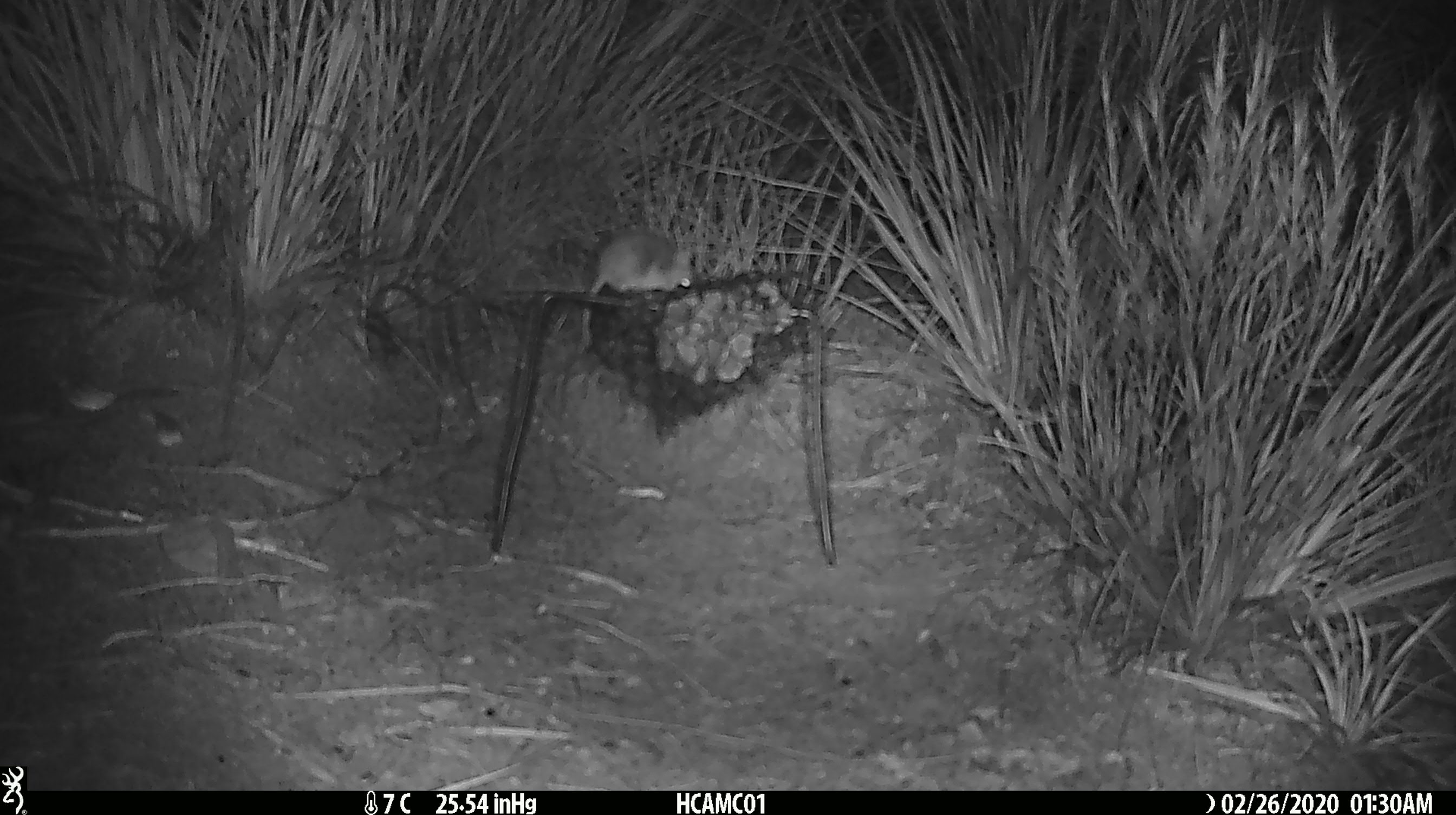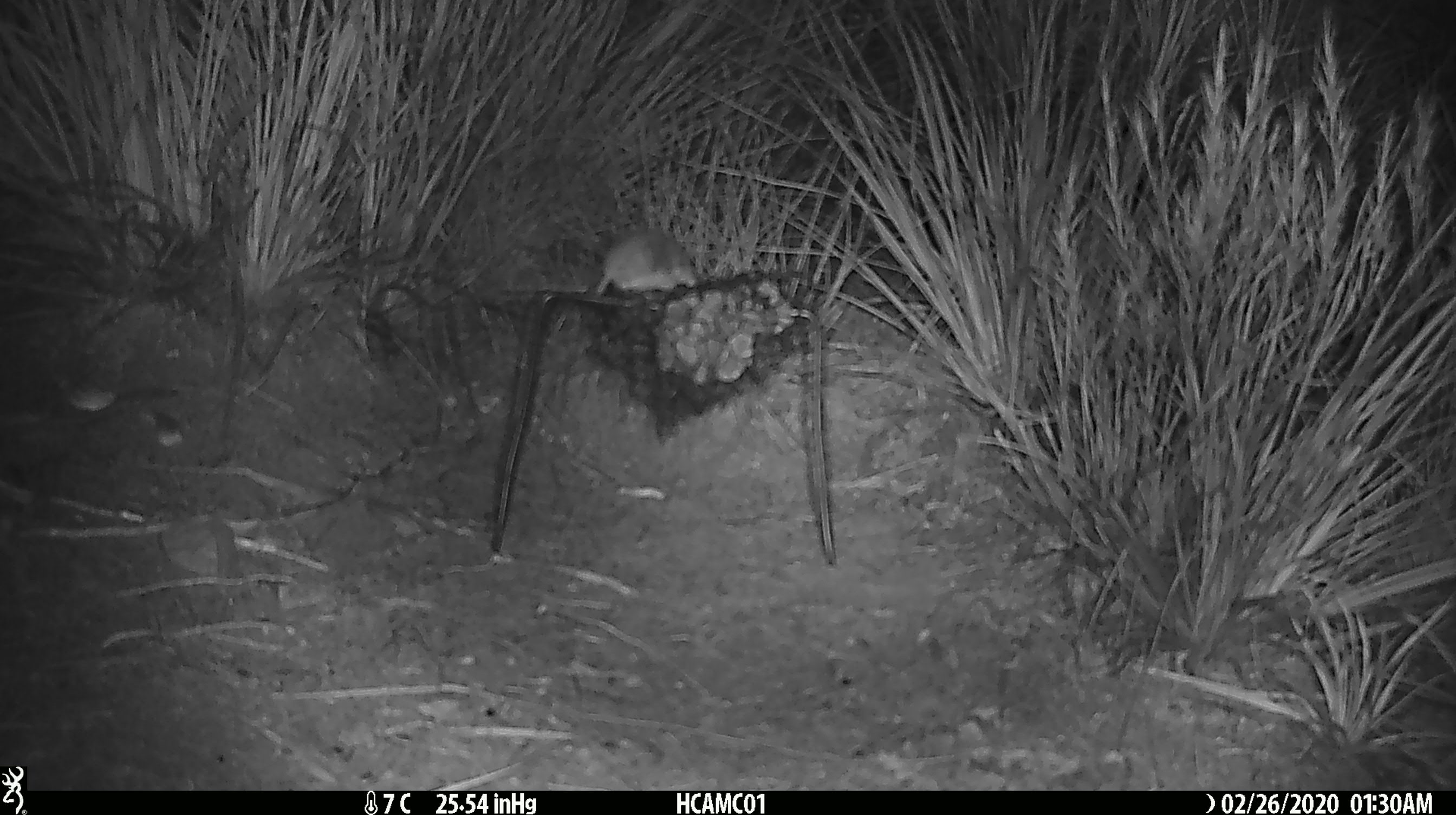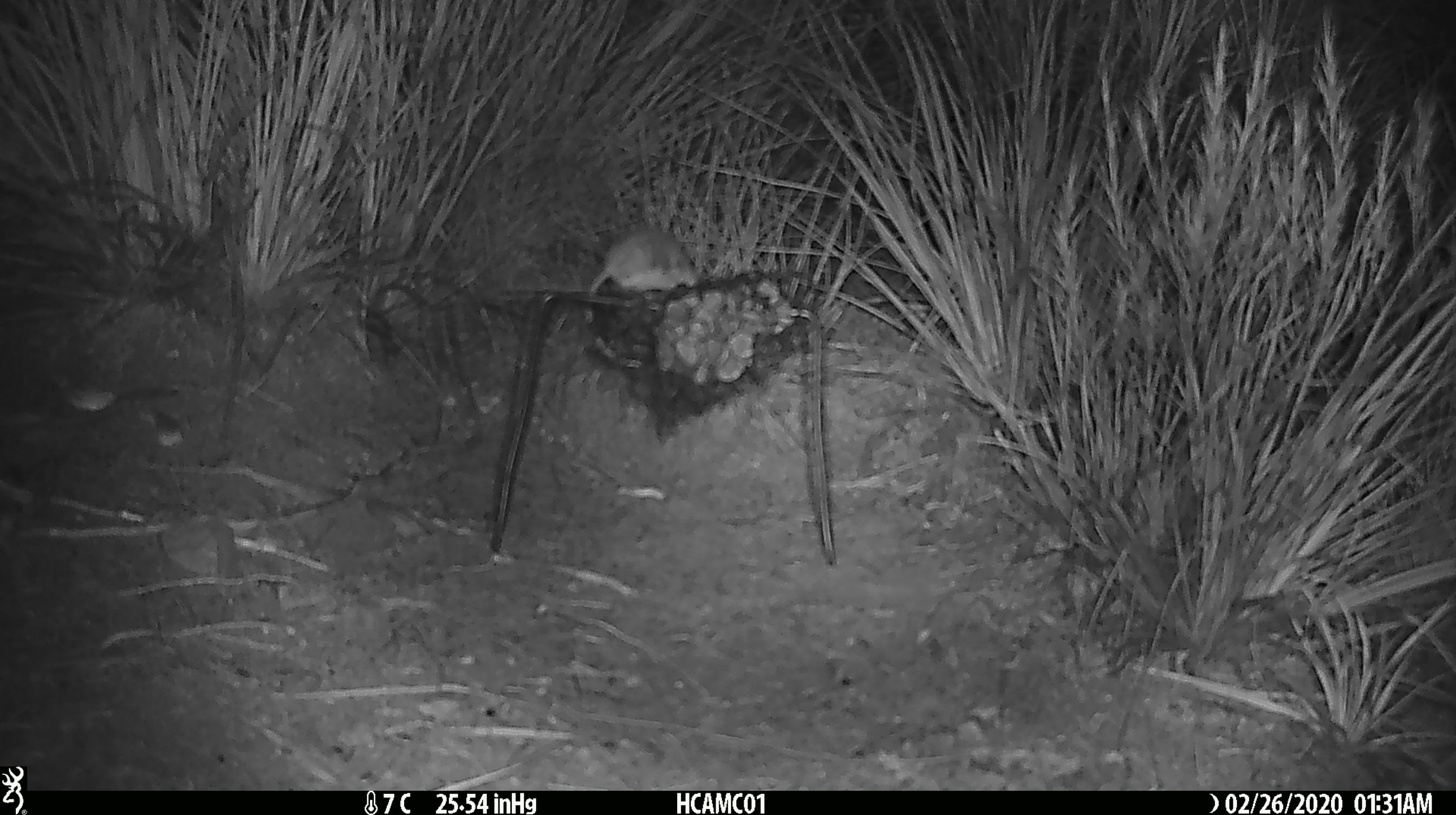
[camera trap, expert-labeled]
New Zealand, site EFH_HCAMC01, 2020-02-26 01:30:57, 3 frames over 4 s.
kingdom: Animalia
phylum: Chordata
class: Mammalia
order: Rodentia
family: Muridae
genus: Mus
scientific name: Mus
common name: mouse